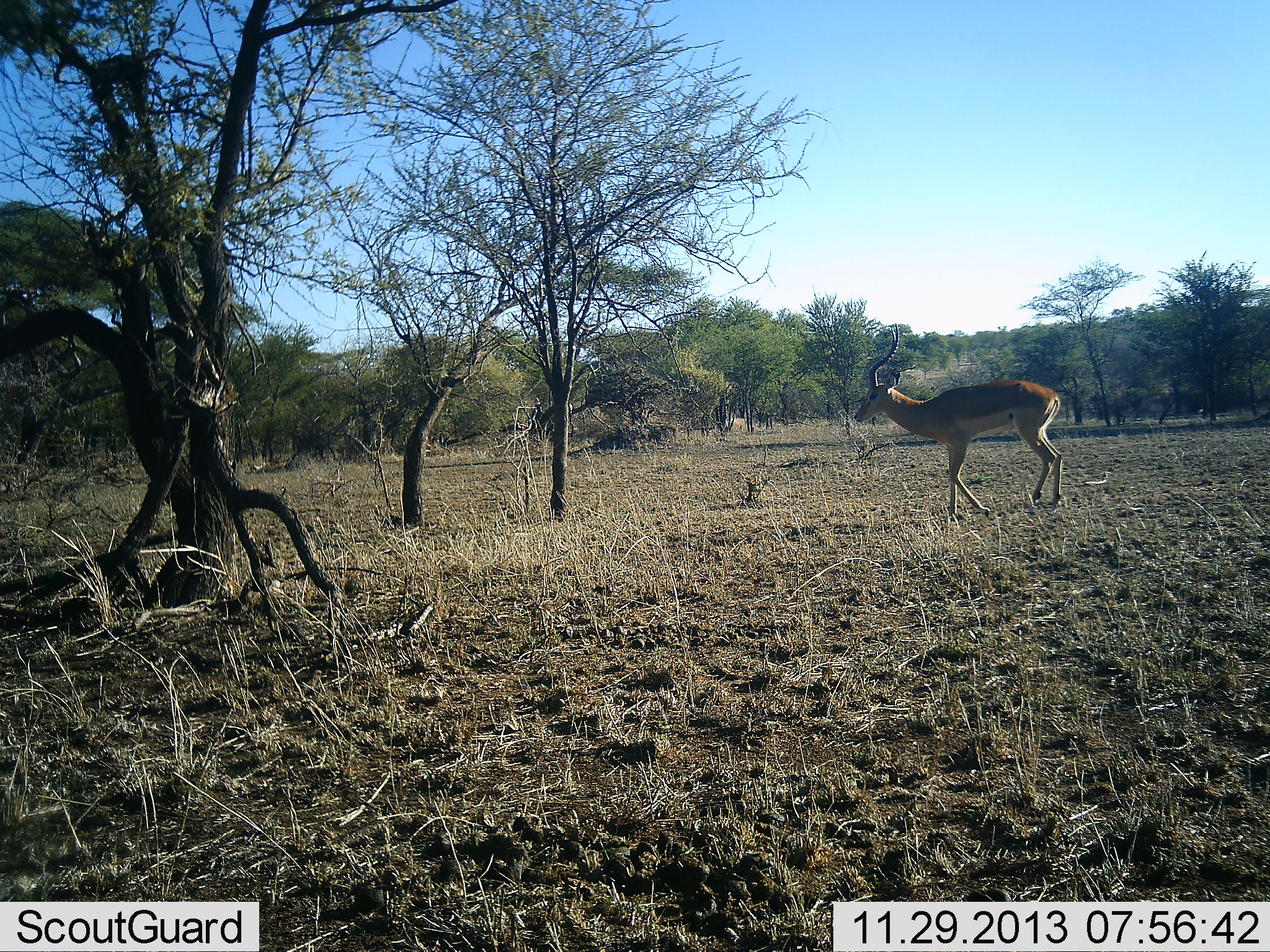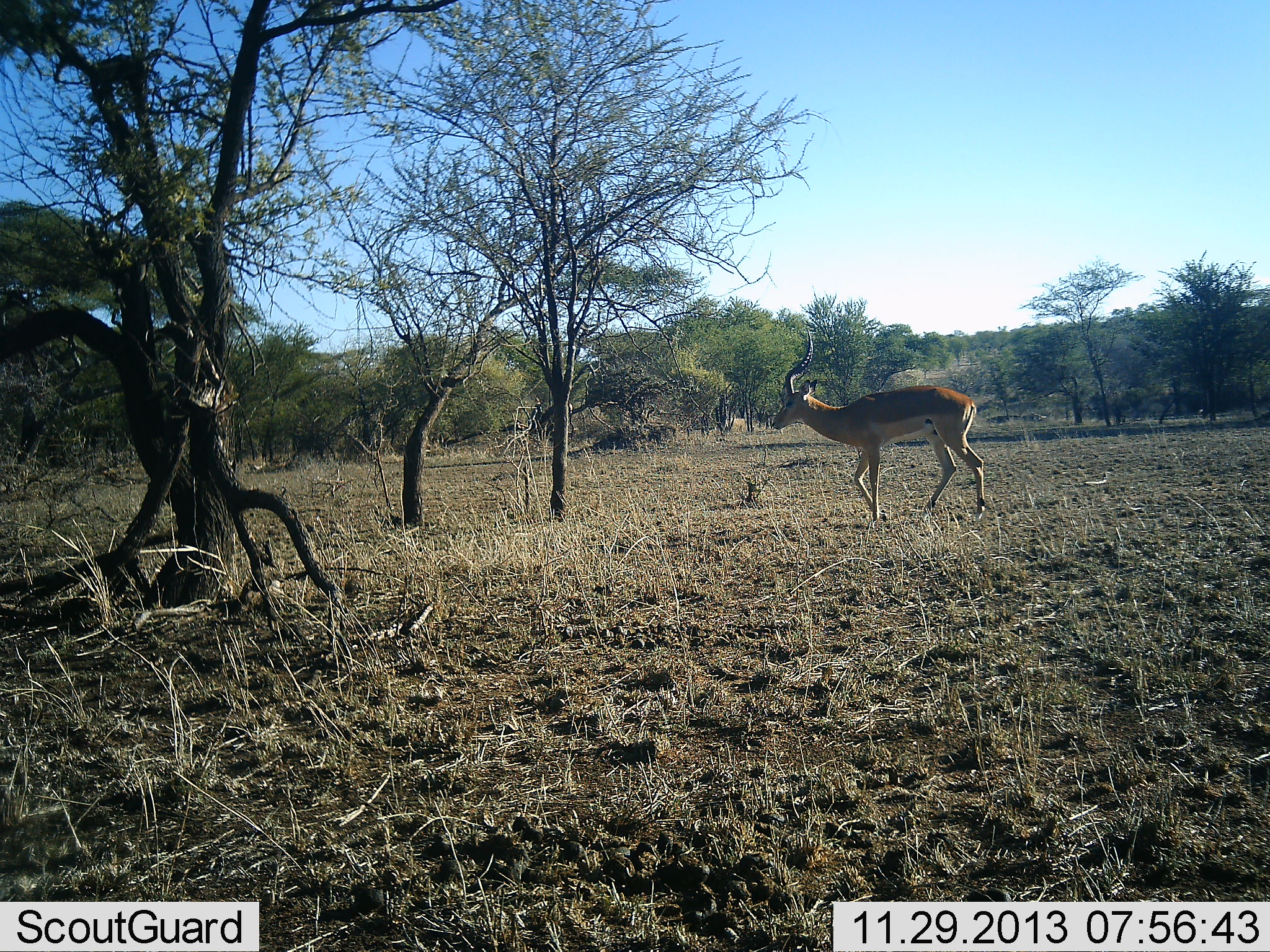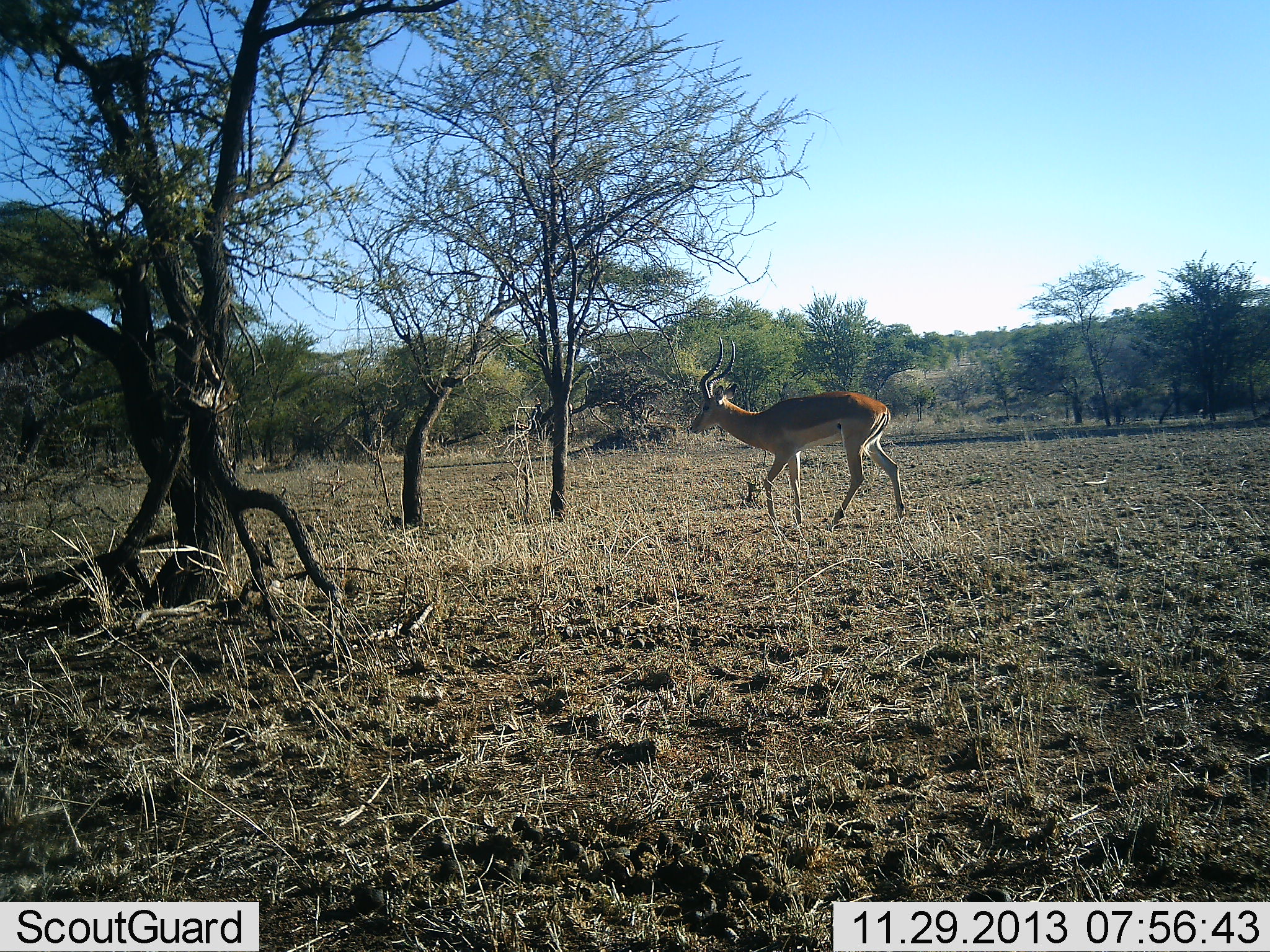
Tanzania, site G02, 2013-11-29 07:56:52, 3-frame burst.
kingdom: Animalia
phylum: Chordata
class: Mammalia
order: Artiodactyla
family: Bovidae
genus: Aepyceros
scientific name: Aepyceros melampus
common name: impala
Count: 1.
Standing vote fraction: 0%.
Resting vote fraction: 0%.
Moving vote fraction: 100%.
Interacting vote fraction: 0%.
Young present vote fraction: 0%.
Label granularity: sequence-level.